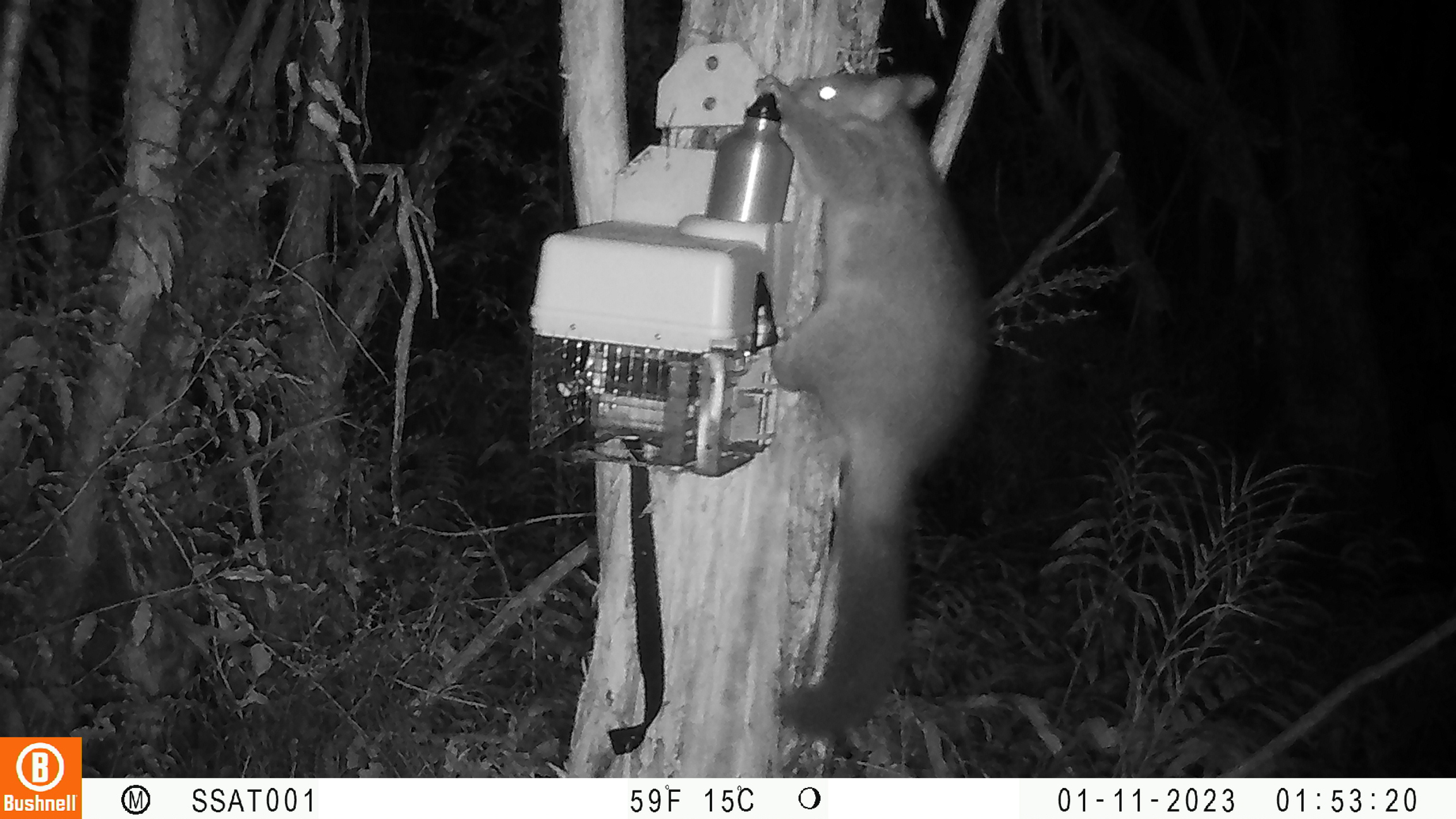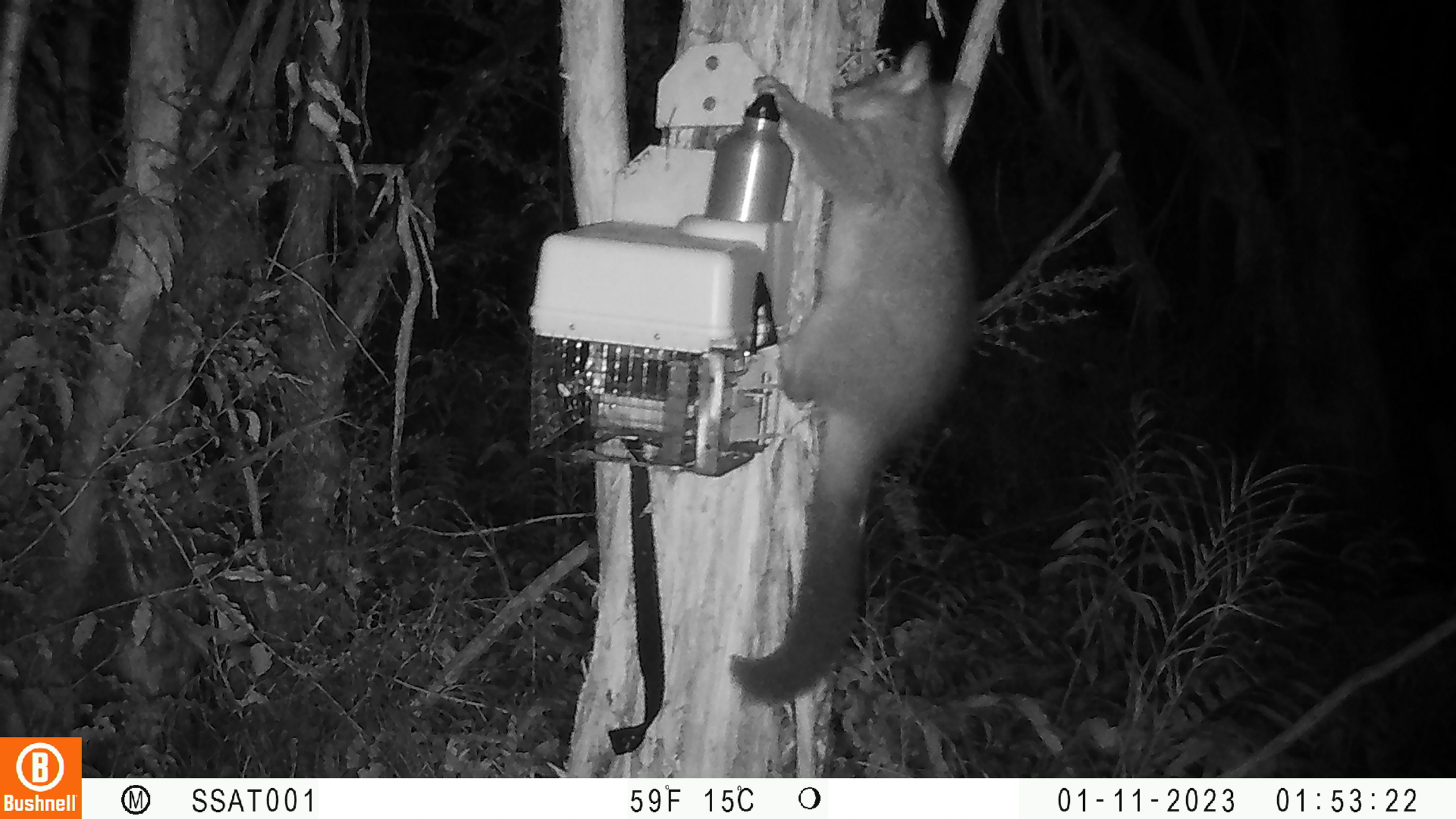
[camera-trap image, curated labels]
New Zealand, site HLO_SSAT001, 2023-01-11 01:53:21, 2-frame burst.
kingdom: Animalia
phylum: Chordata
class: Mammalia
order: Diprotodontia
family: Phalangeridae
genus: Trichosurus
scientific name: Trichosurus vulpecula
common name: common brushtail possum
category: possum